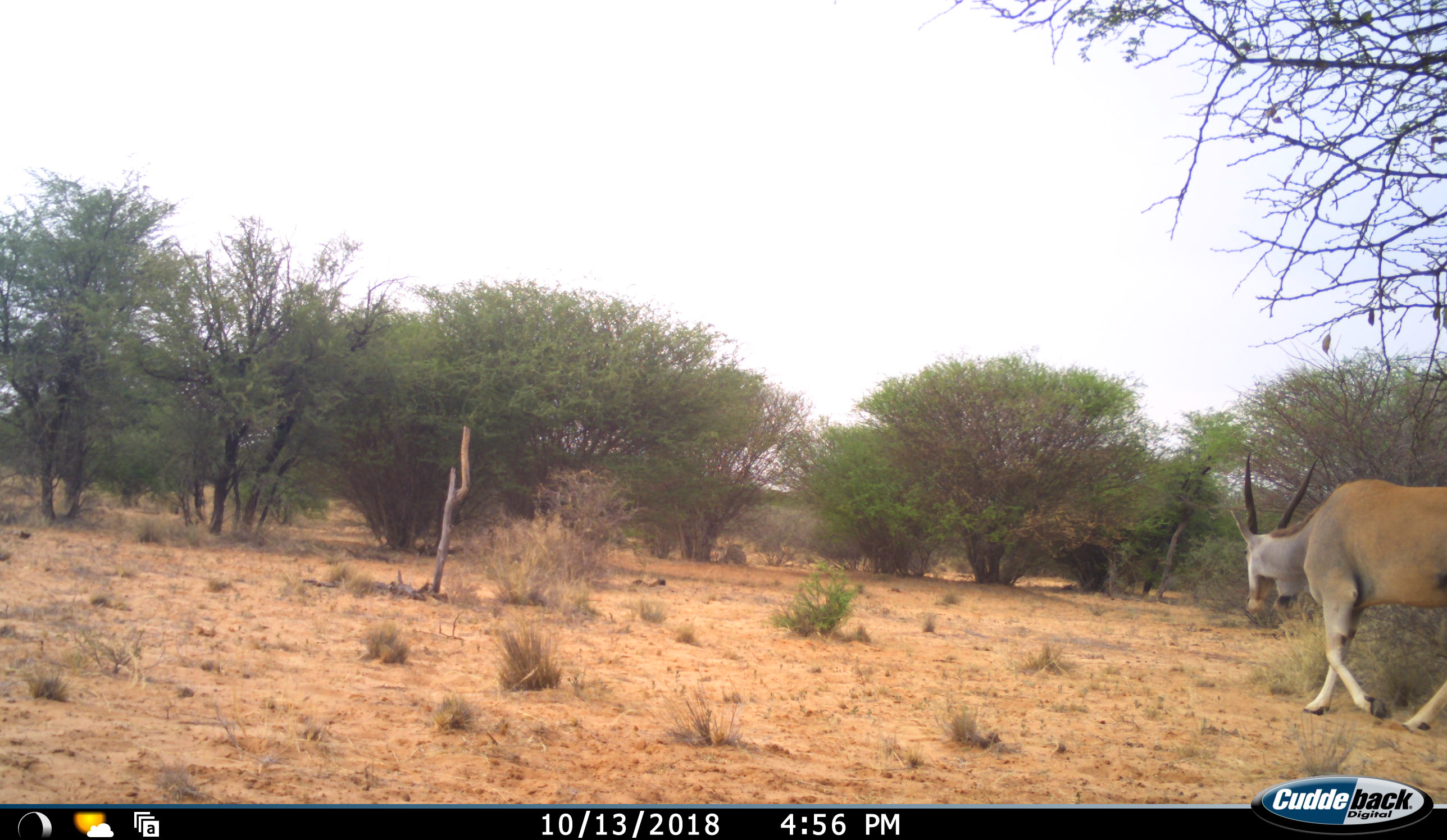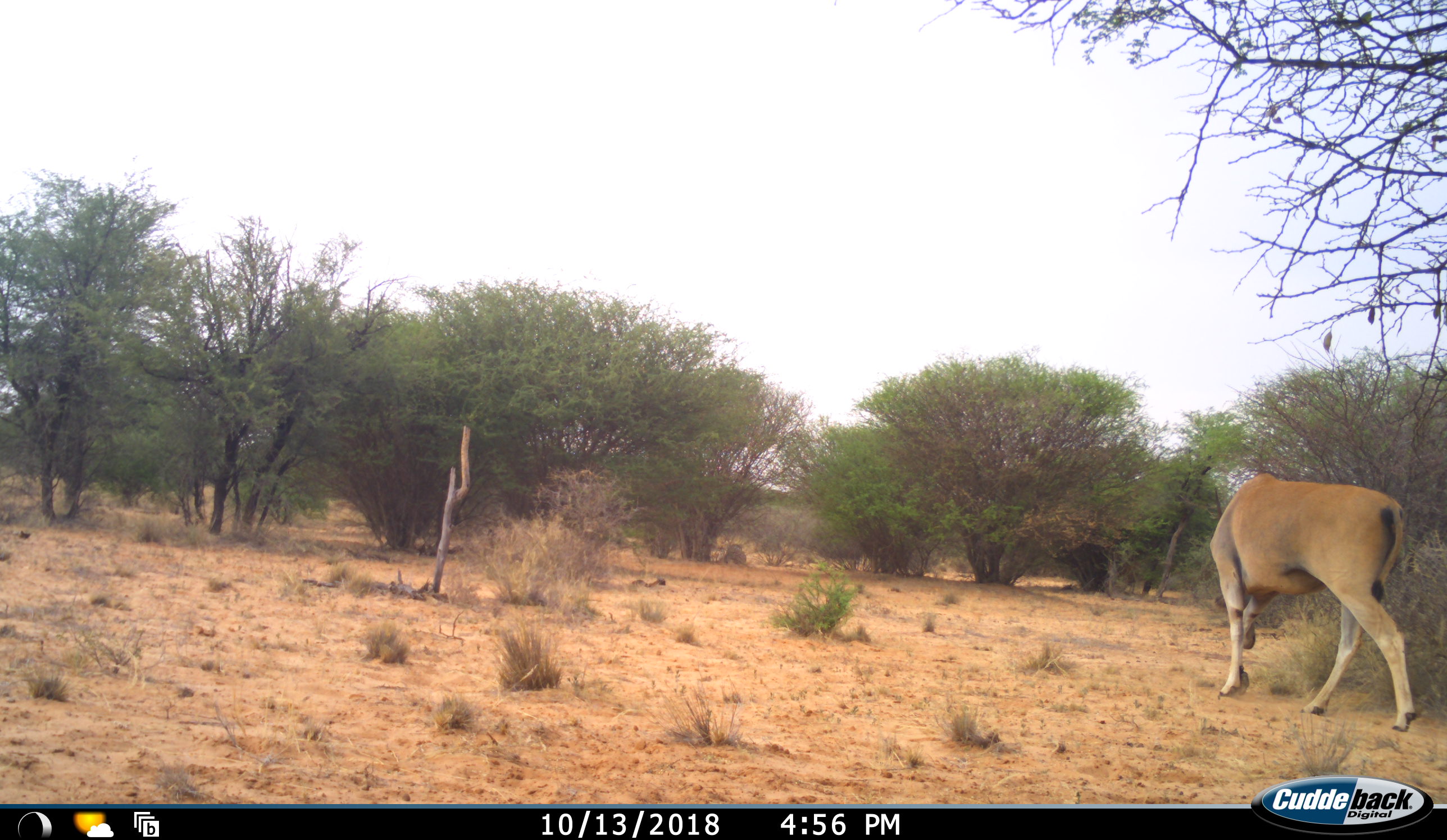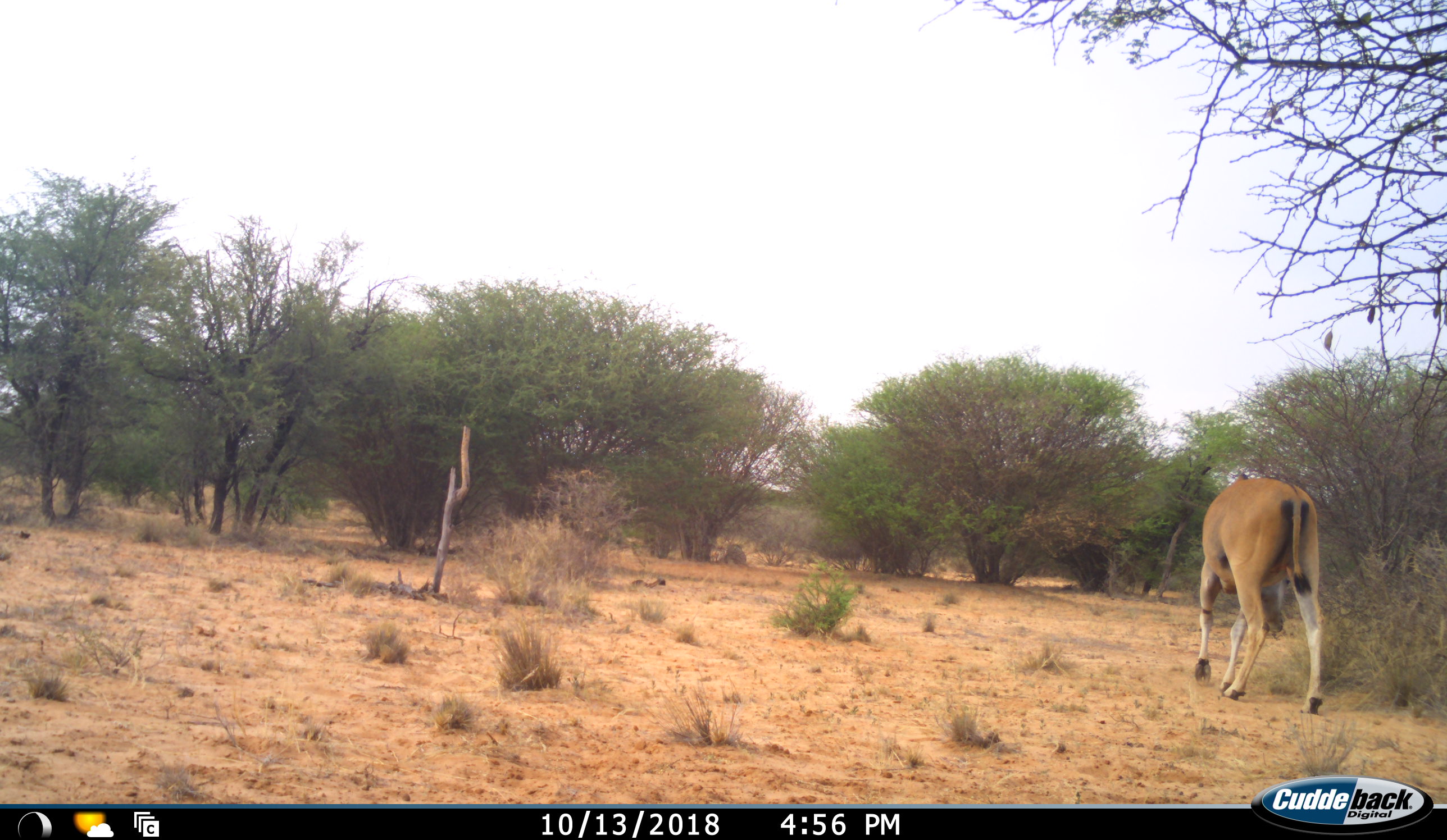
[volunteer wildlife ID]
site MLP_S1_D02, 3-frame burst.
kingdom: Animalia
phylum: Chordata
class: Mammalia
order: Artiodactyla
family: Bovidae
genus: Tragelaphus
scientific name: Tragelaphus oryx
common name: eland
Eland (Tragelaphus oryx), count 1. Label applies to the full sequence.